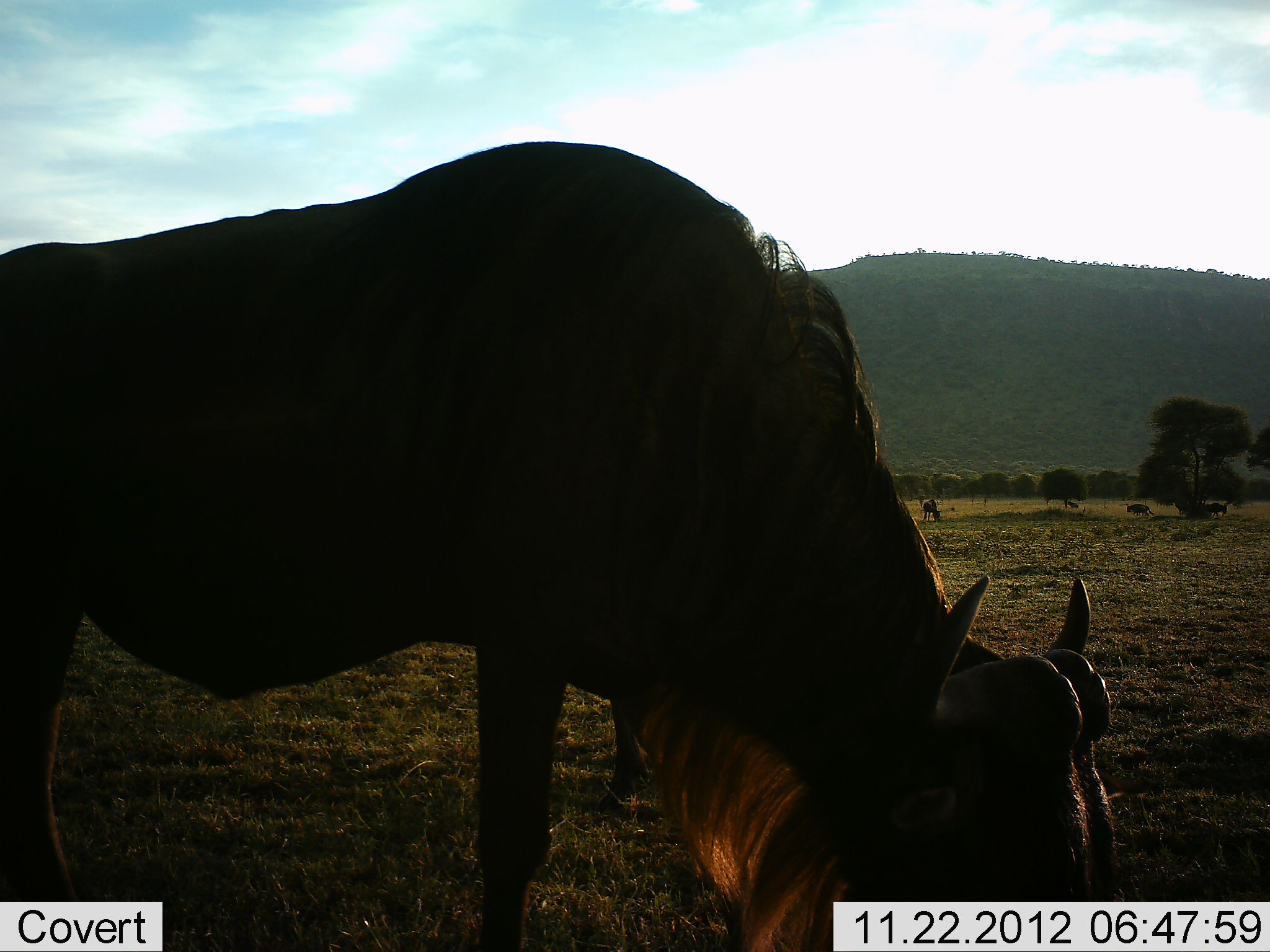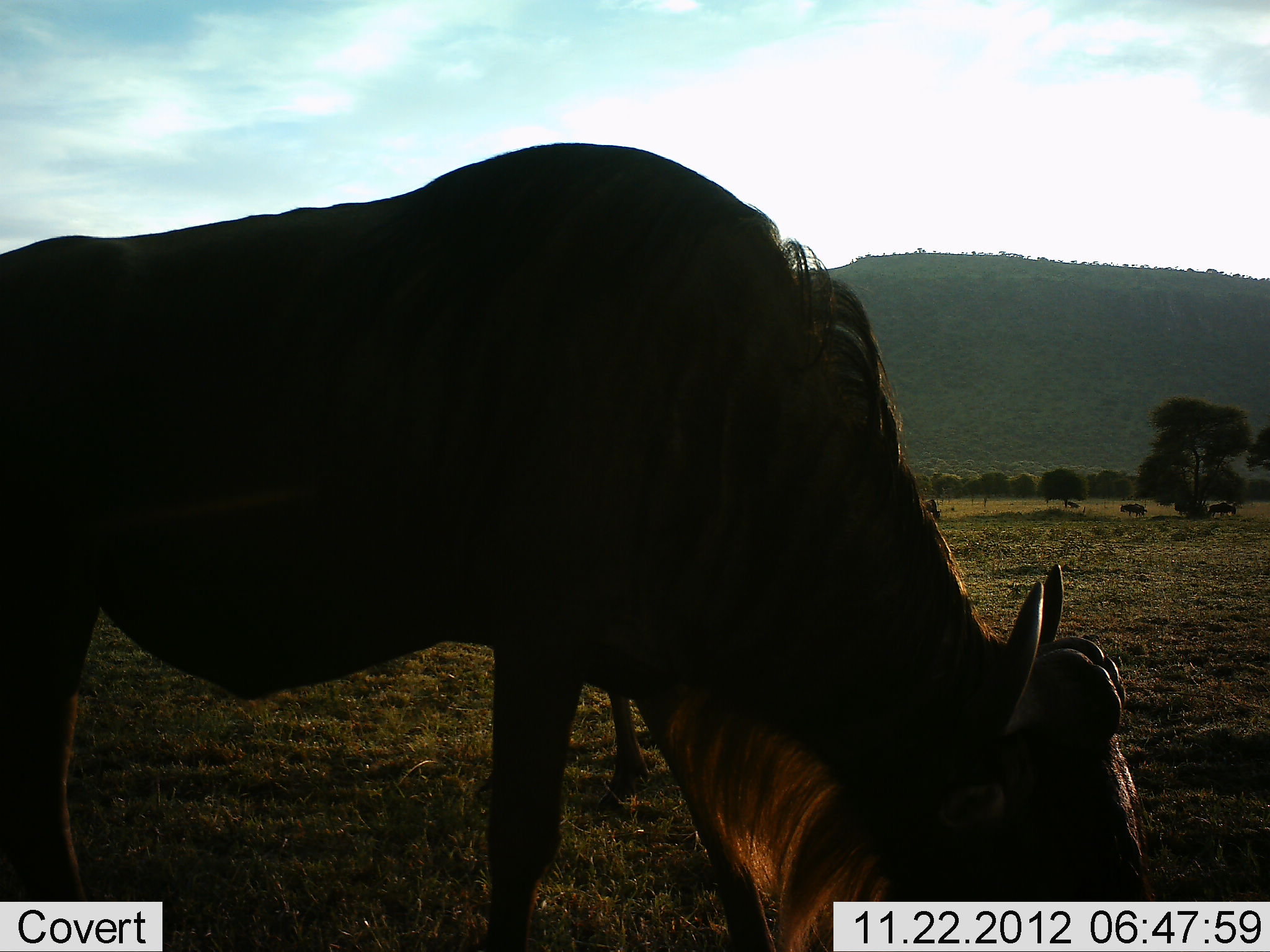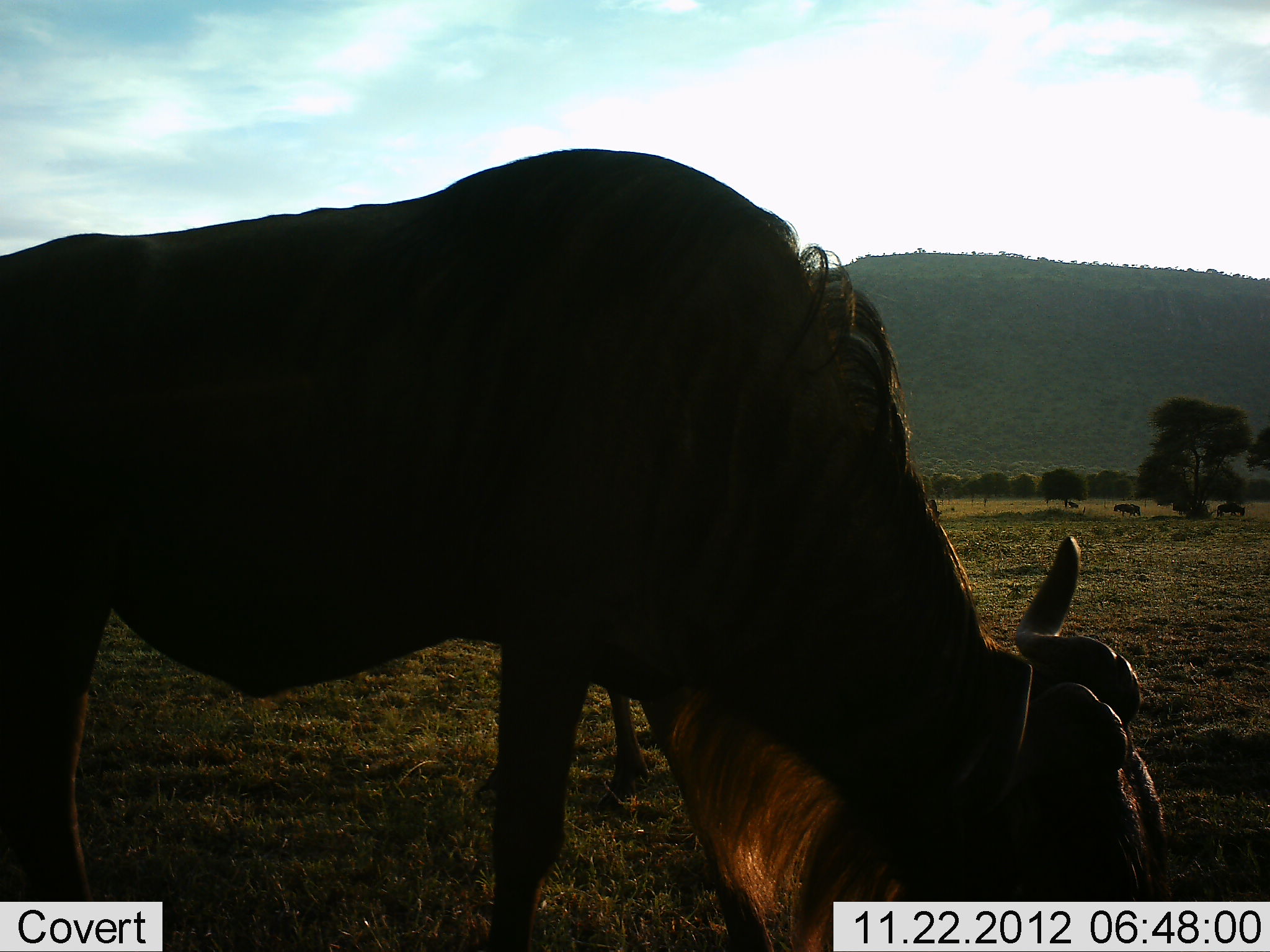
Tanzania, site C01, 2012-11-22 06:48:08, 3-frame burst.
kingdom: Animalia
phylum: Chordata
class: Mammalia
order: Artiodactyla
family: Bovidae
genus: Connochaetes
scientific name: Connochaetes taurinus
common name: blue wildebeest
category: wildebeest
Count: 3.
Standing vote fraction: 26%.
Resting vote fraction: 0%.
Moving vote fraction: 34%.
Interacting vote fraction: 6%.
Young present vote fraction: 0%.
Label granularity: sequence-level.